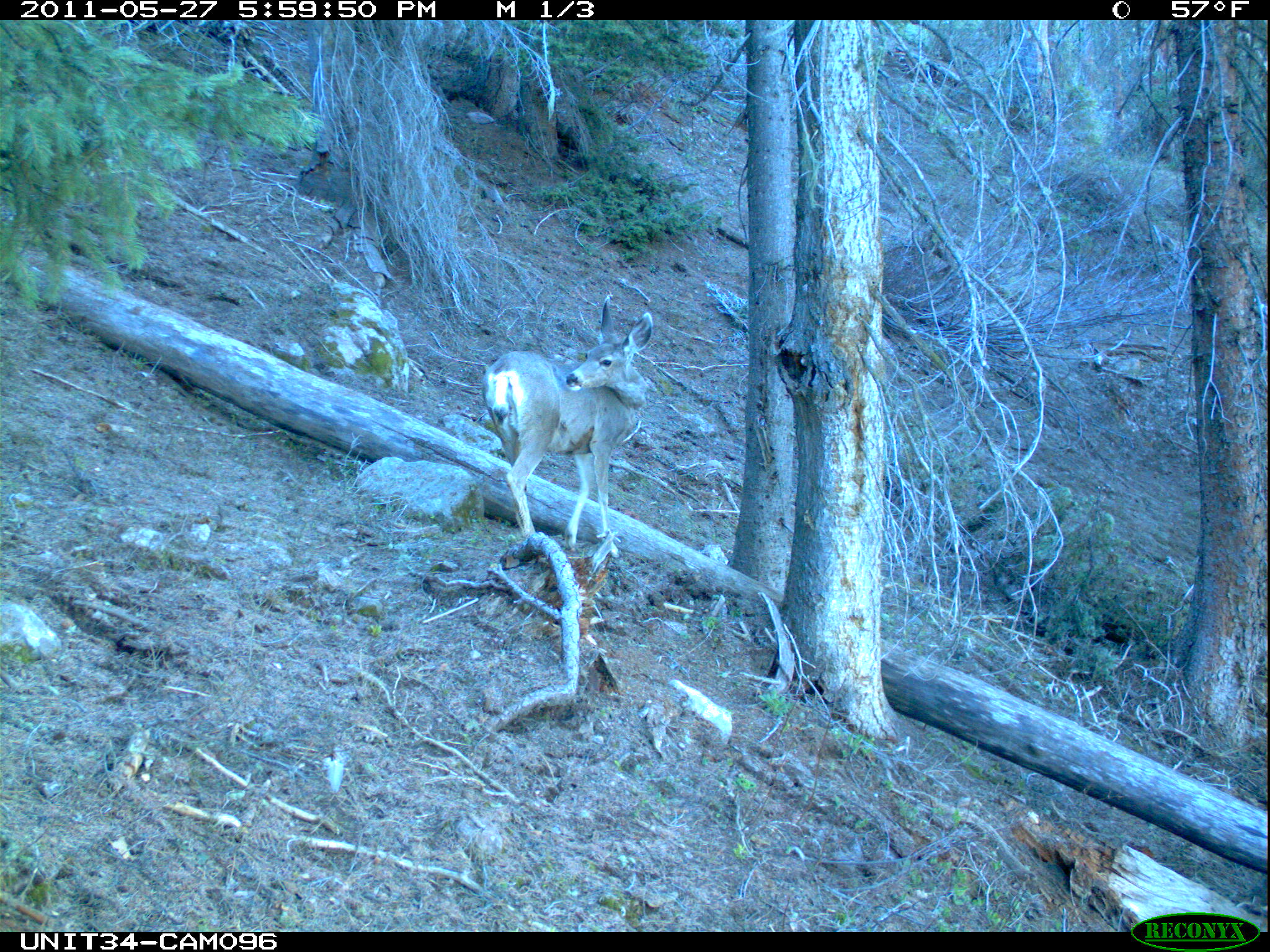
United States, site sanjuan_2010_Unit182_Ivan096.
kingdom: Animalia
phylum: Chordata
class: Mammalia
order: Artiodactyla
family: Cervidae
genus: Odocoileus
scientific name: Odocoileus hemionus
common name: mule deer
Odocoileus hemionus (mule deer).